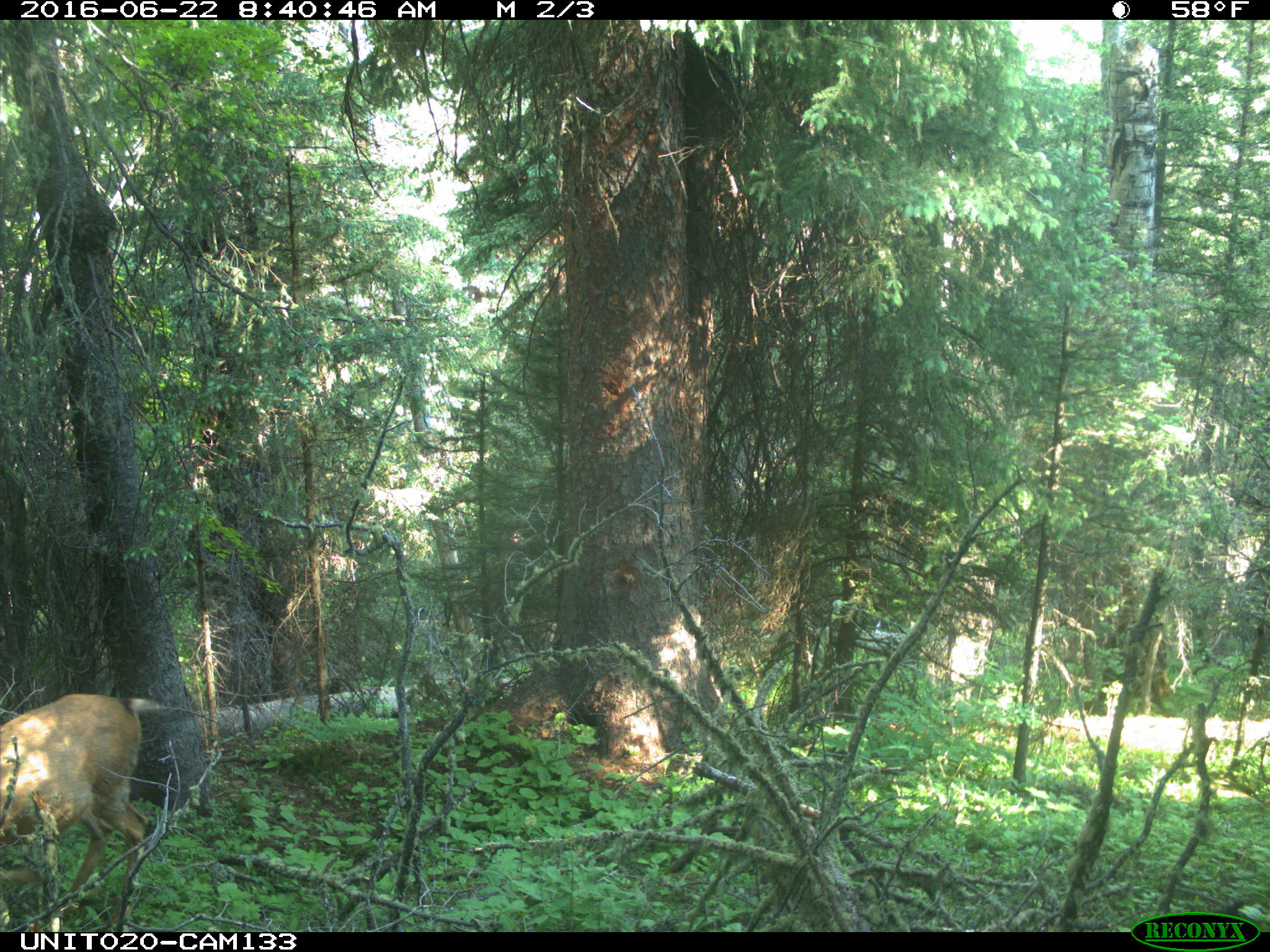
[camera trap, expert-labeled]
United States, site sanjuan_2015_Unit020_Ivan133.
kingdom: Animalia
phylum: Chordata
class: Mammalia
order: Artiodactyla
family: Cervidae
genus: Odocoileus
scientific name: Odocoileus hemionus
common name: mule deer